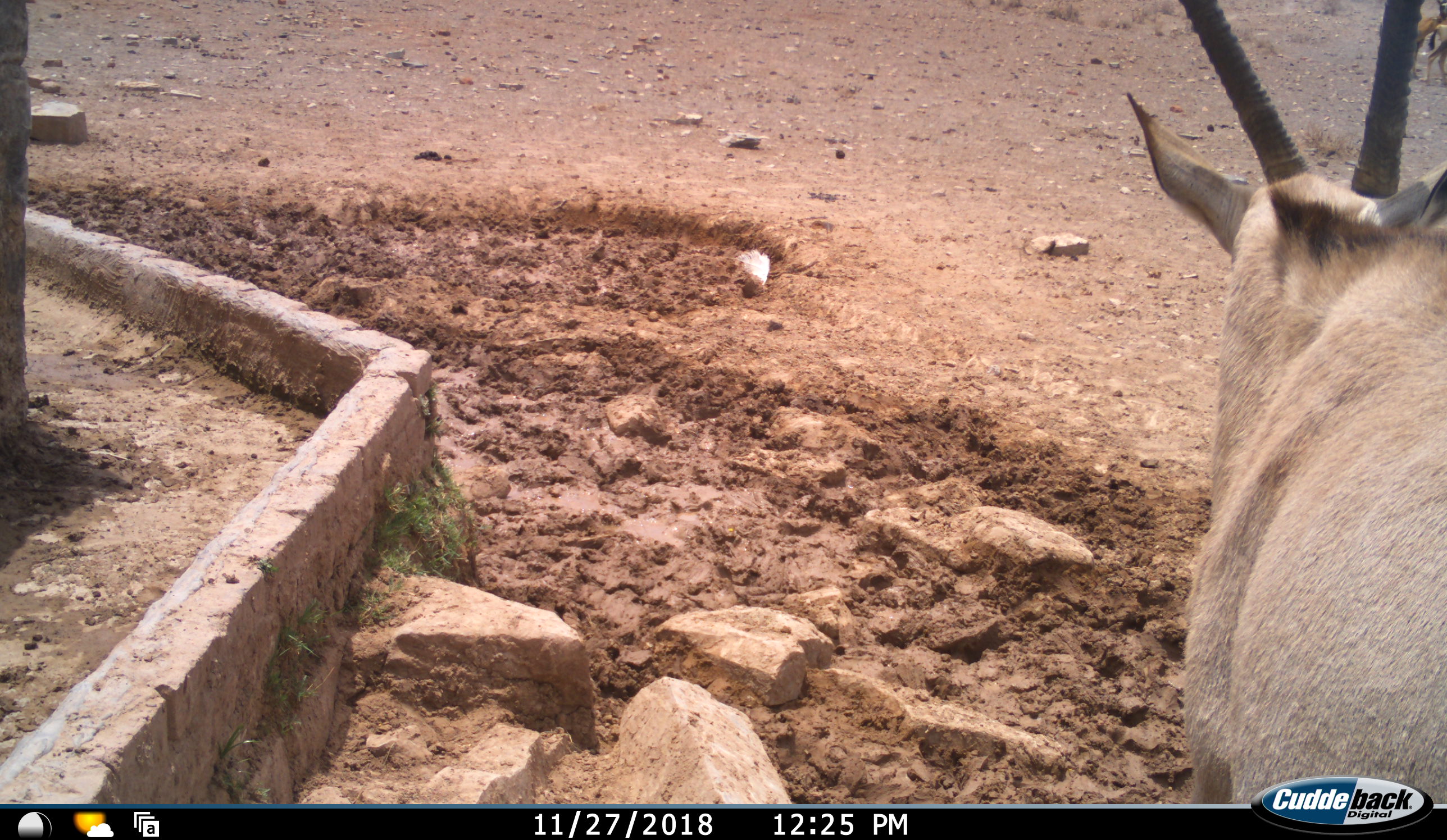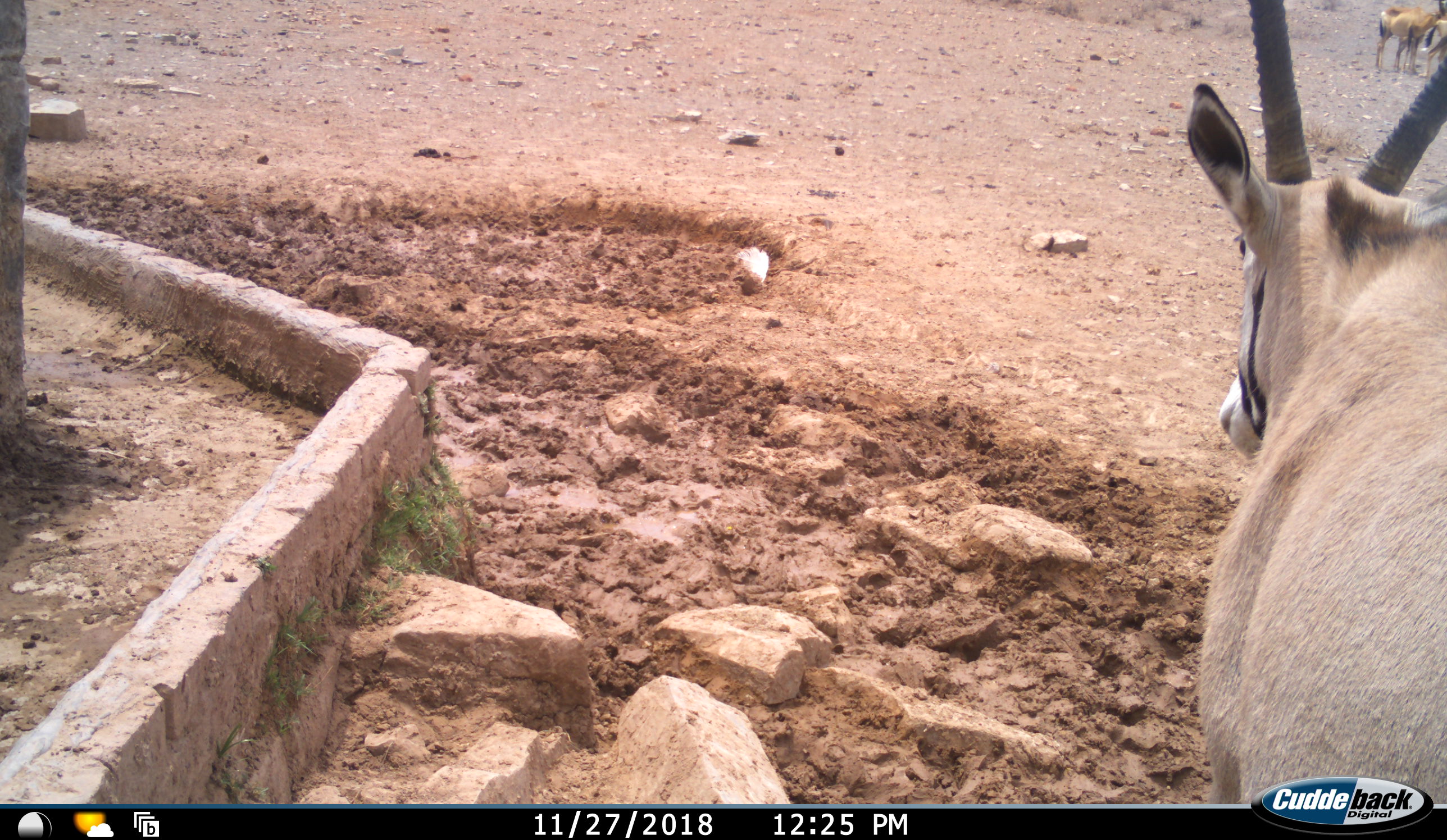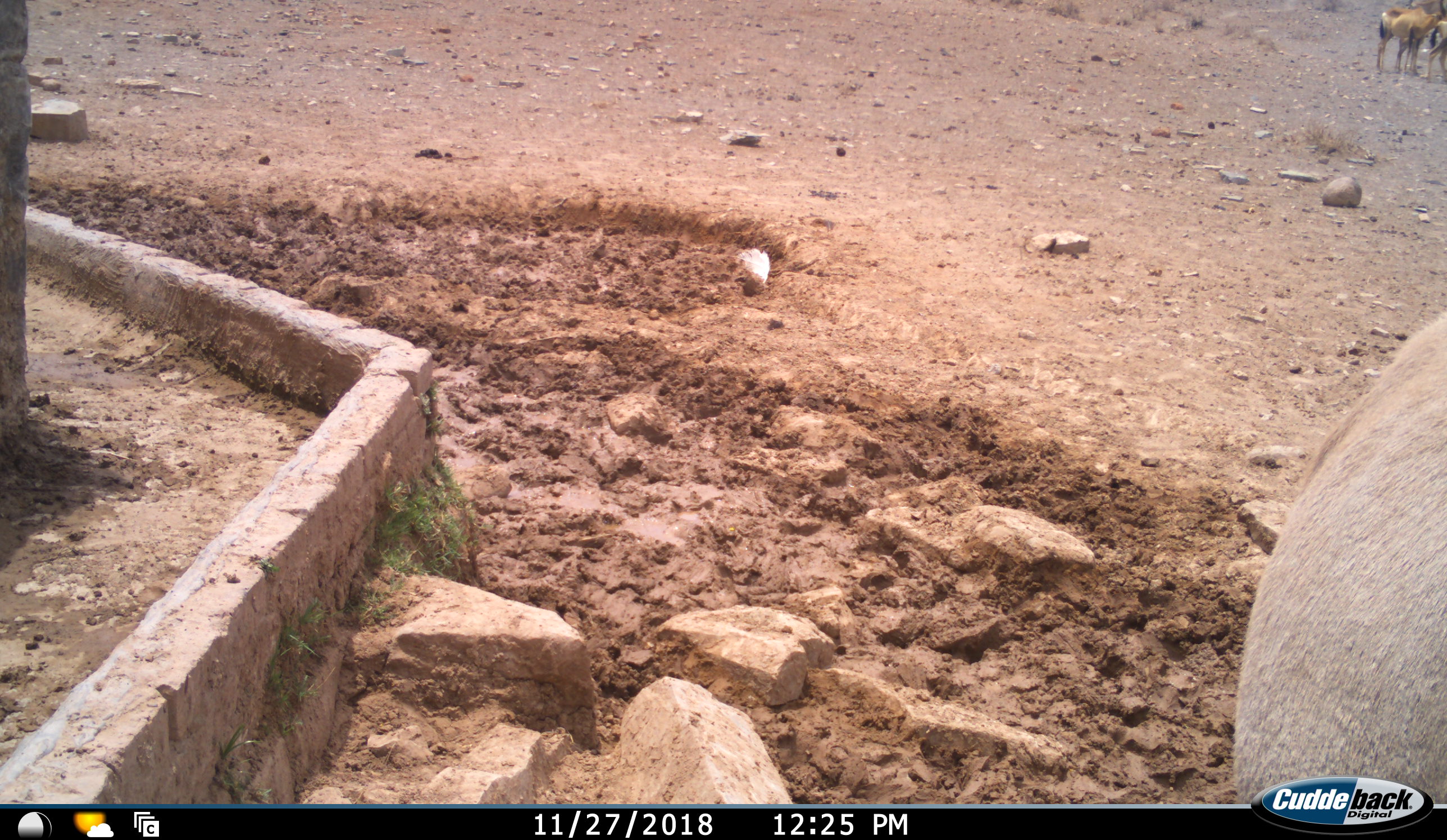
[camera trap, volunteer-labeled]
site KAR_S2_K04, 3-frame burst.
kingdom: Animalia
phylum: Chordata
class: Mammalia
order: Artiodactyla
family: Bovidae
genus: Oryx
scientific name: Oryx gazella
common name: gemsbok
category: oryx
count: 1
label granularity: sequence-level